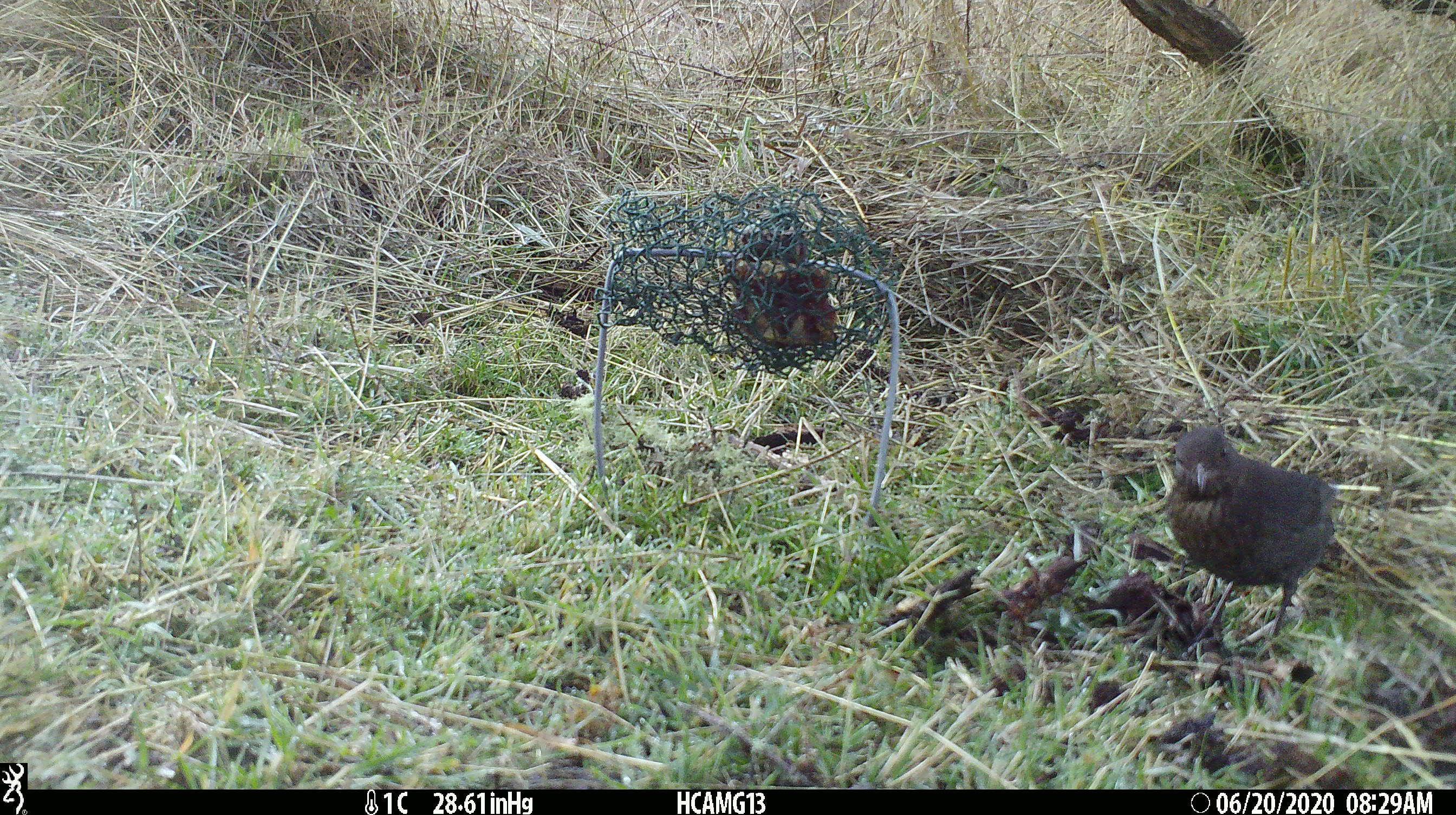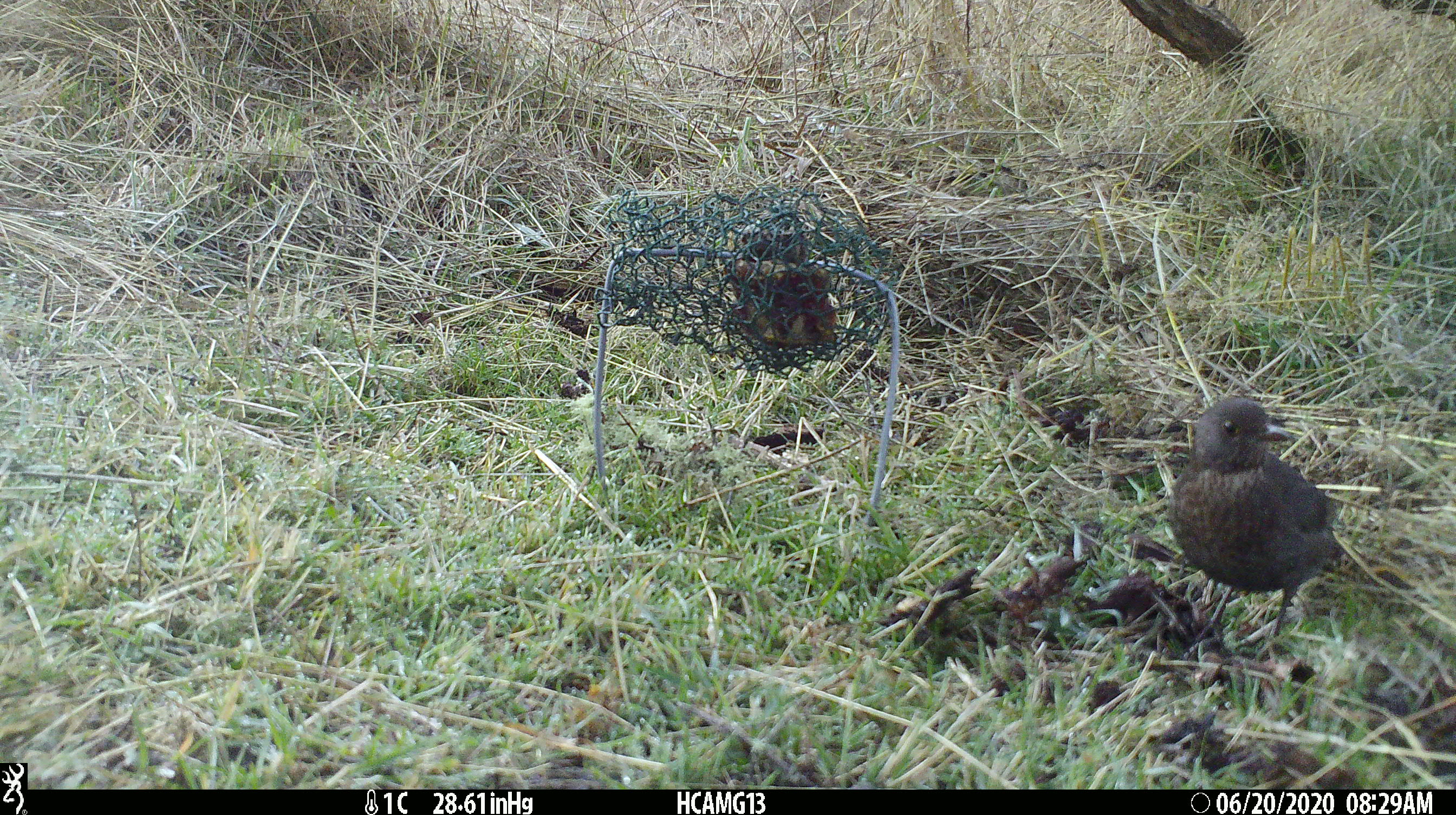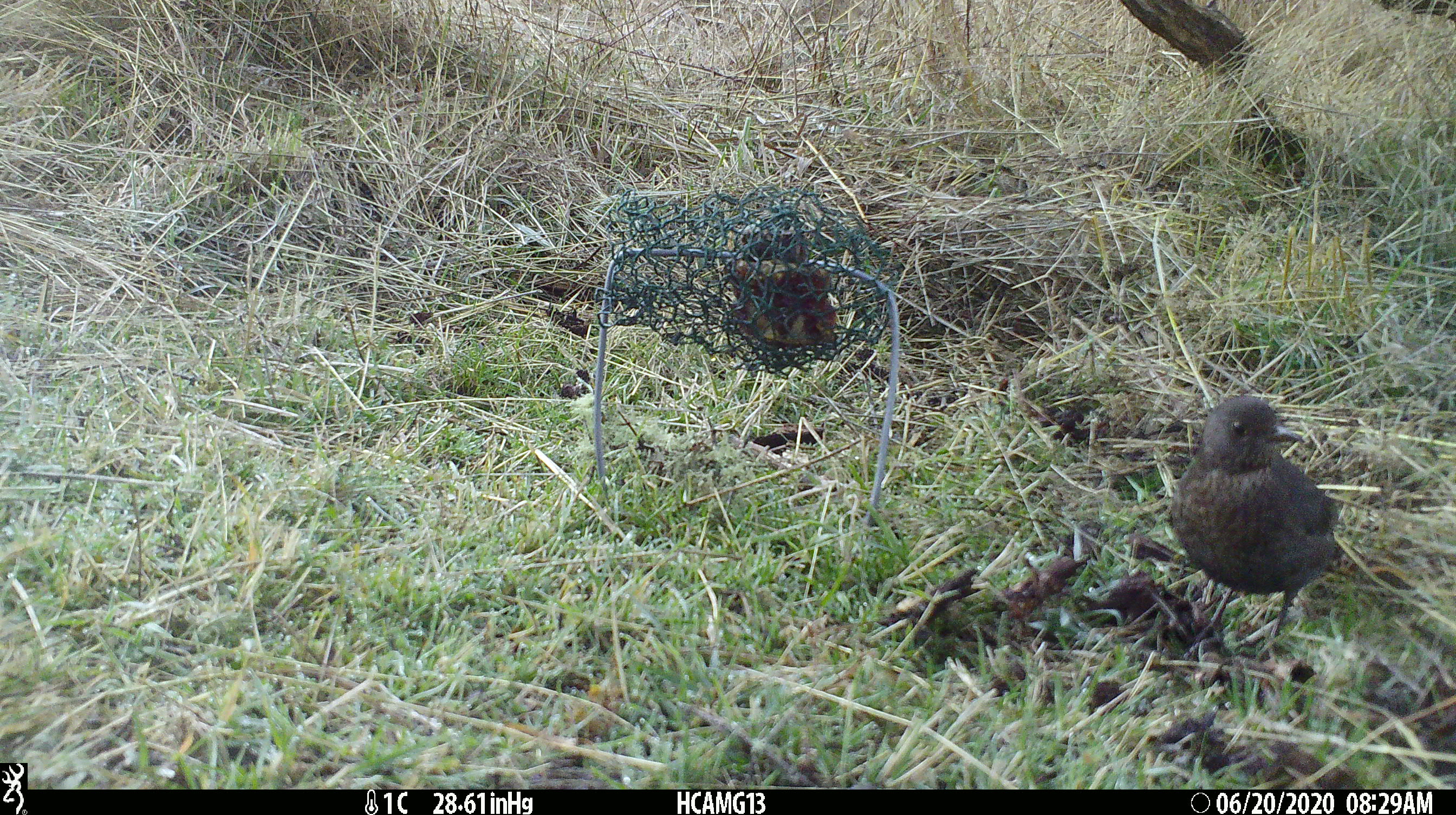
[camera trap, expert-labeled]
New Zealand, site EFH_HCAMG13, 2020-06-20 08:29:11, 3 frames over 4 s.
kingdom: Animalia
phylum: Chordata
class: Aves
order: Passeriformes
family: Turdidae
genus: Turdus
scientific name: Turdus merula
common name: eurasian blackbird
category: blackbird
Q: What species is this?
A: Blackbird (eurasian blackbird) (Turdus merula).